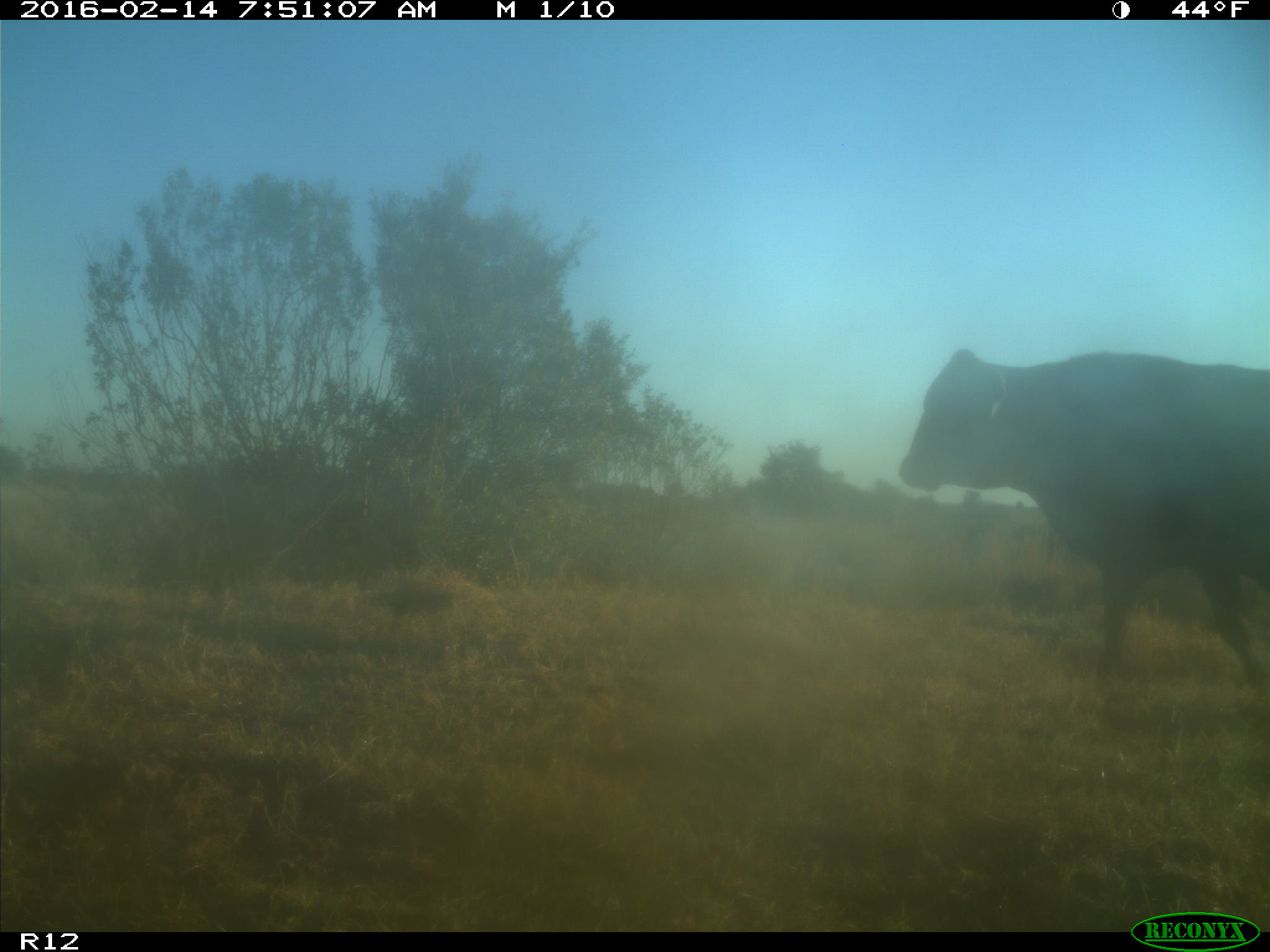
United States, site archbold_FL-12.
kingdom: Animalia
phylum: Chordata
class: Mammalia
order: Artiodactyla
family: Bovidae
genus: Bos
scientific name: Bos taurus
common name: domestic cow